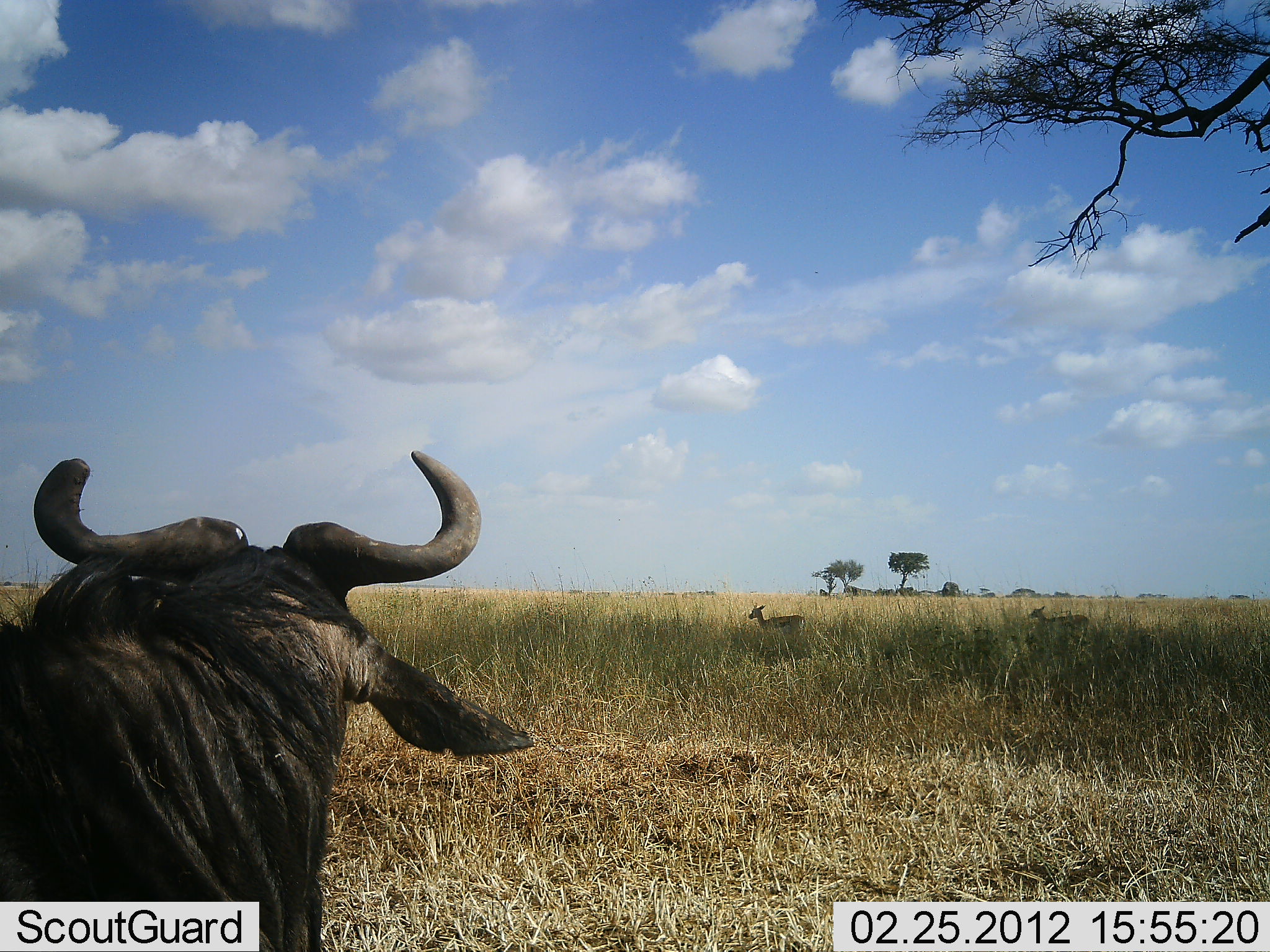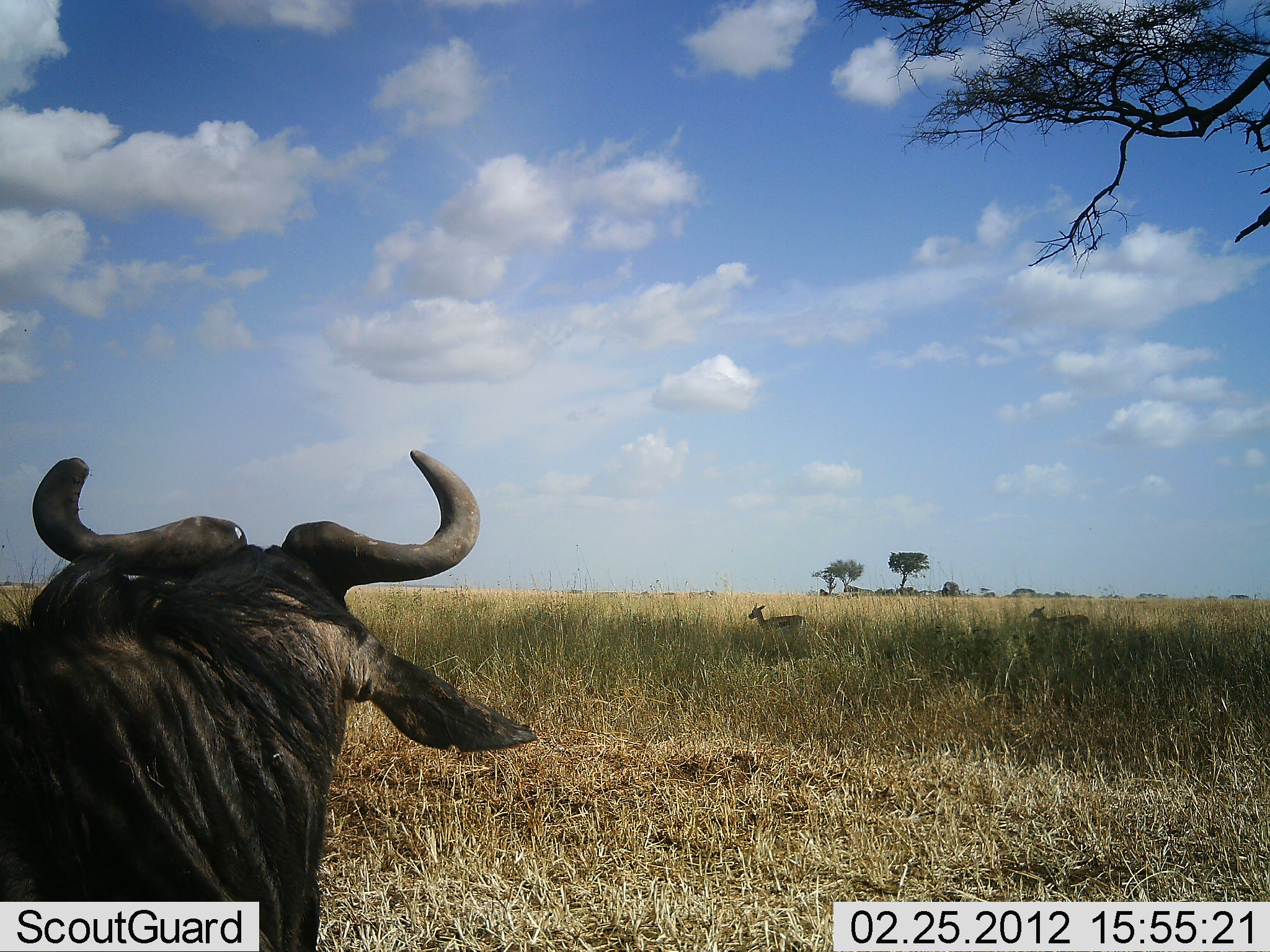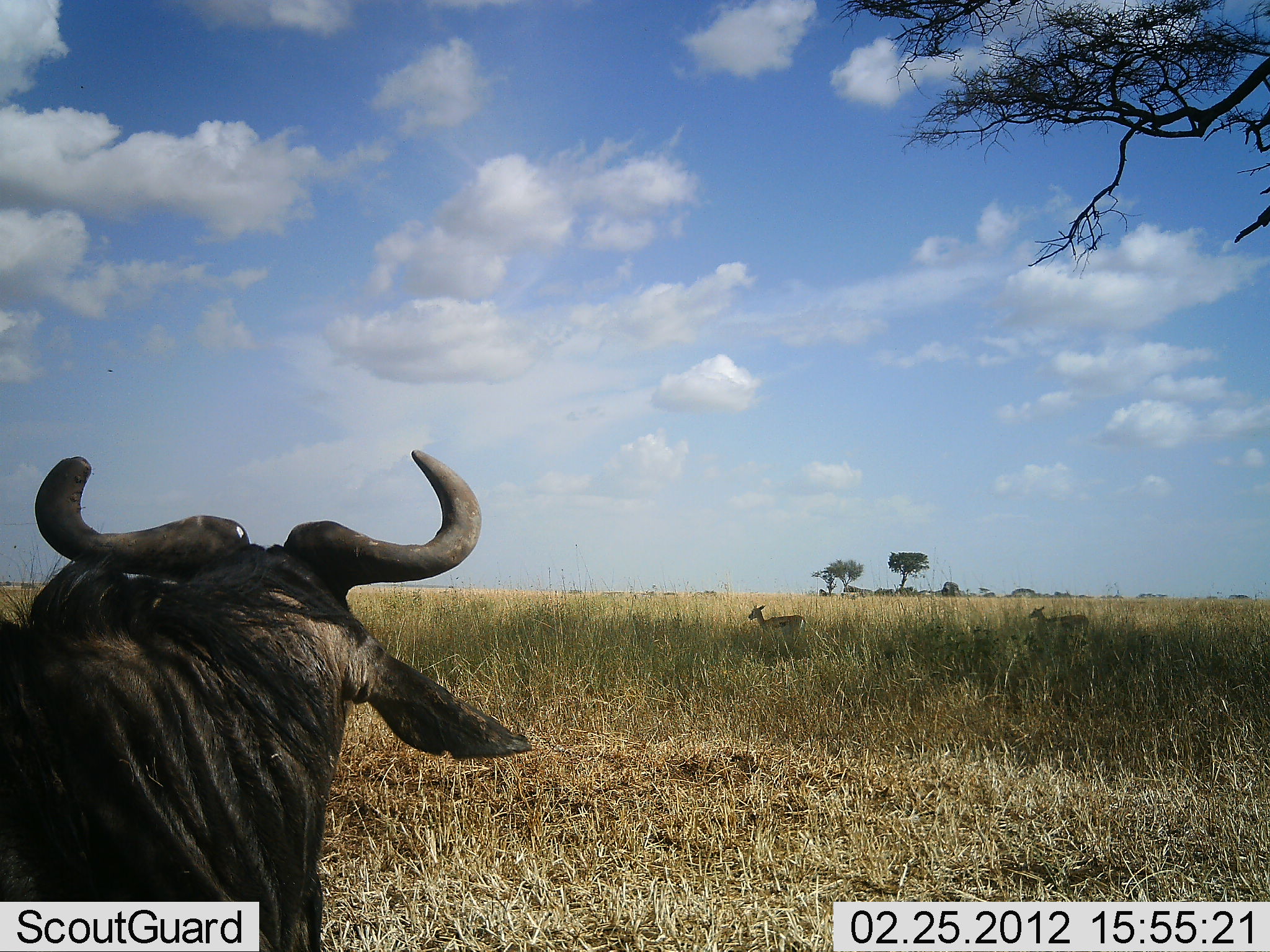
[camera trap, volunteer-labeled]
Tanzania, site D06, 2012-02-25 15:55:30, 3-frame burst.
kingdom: Animalia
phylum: Chordata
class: Mammalia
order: Artiodactyla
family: Bovidae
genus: Eudorcas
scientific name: Eudorcas thomsonii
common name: thomson's gazelle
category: gazellethomsons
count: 2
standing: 83%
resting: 6%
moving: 11%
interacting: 0%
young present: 0%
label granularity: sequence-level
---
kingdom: Animalia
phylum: Chordata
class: Mammalia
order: Artiodactyla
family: Bovidae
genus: Connochaetes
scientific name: Connochaetes taurinus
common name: blue wildebeest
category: wildebeest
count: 1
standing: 63%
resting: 37%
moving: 0%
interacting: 0%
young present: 0%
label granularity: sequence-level